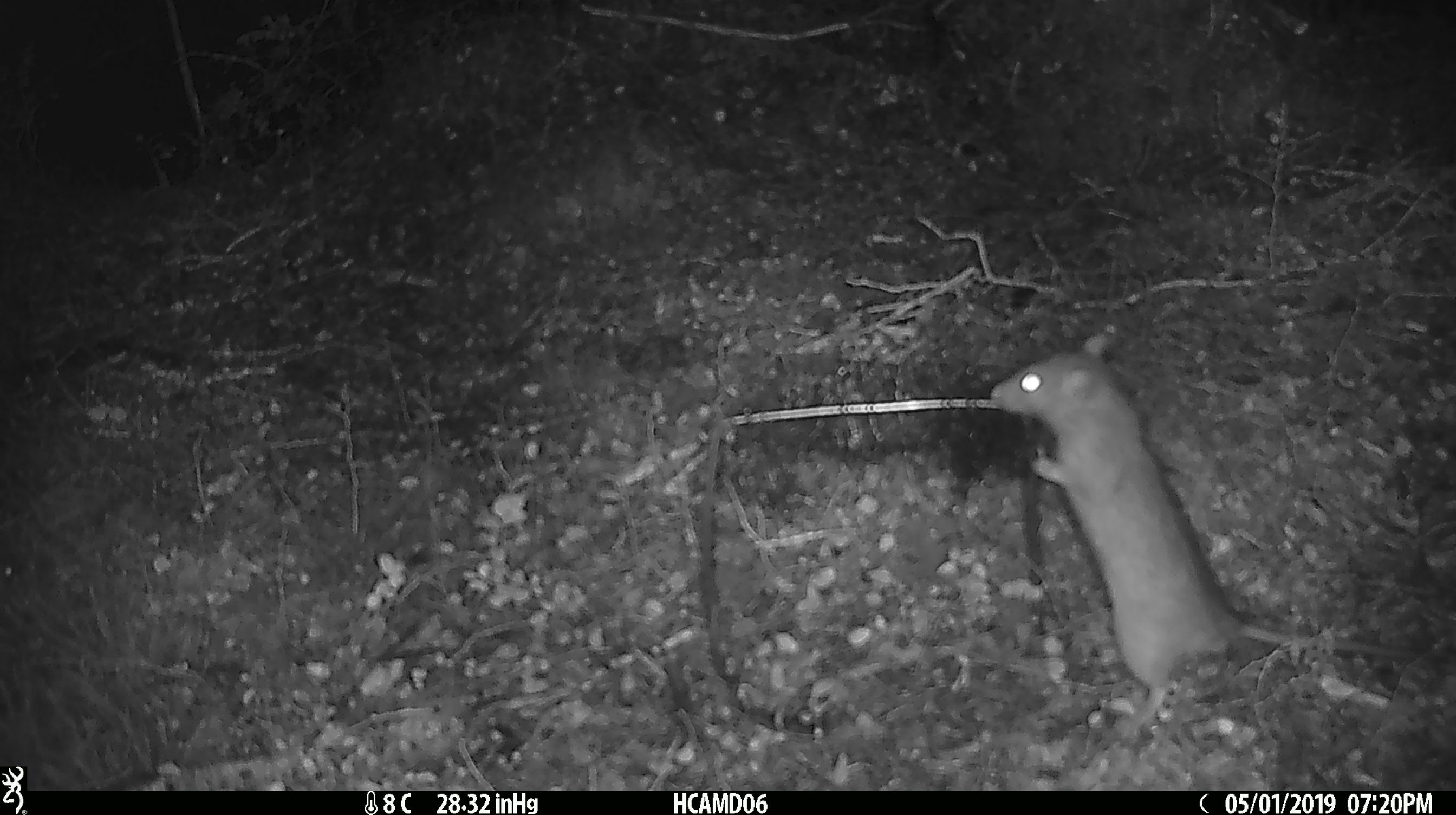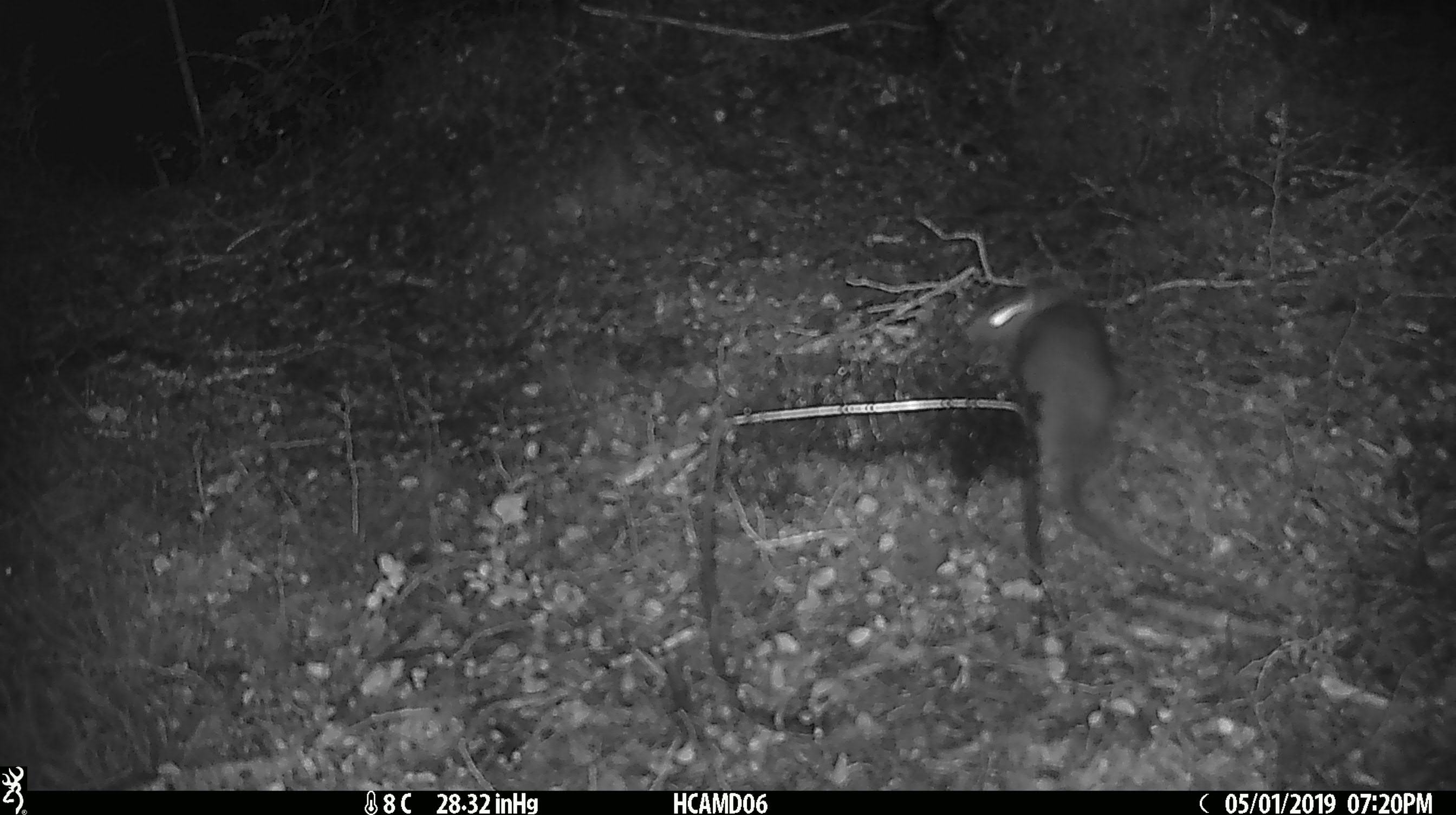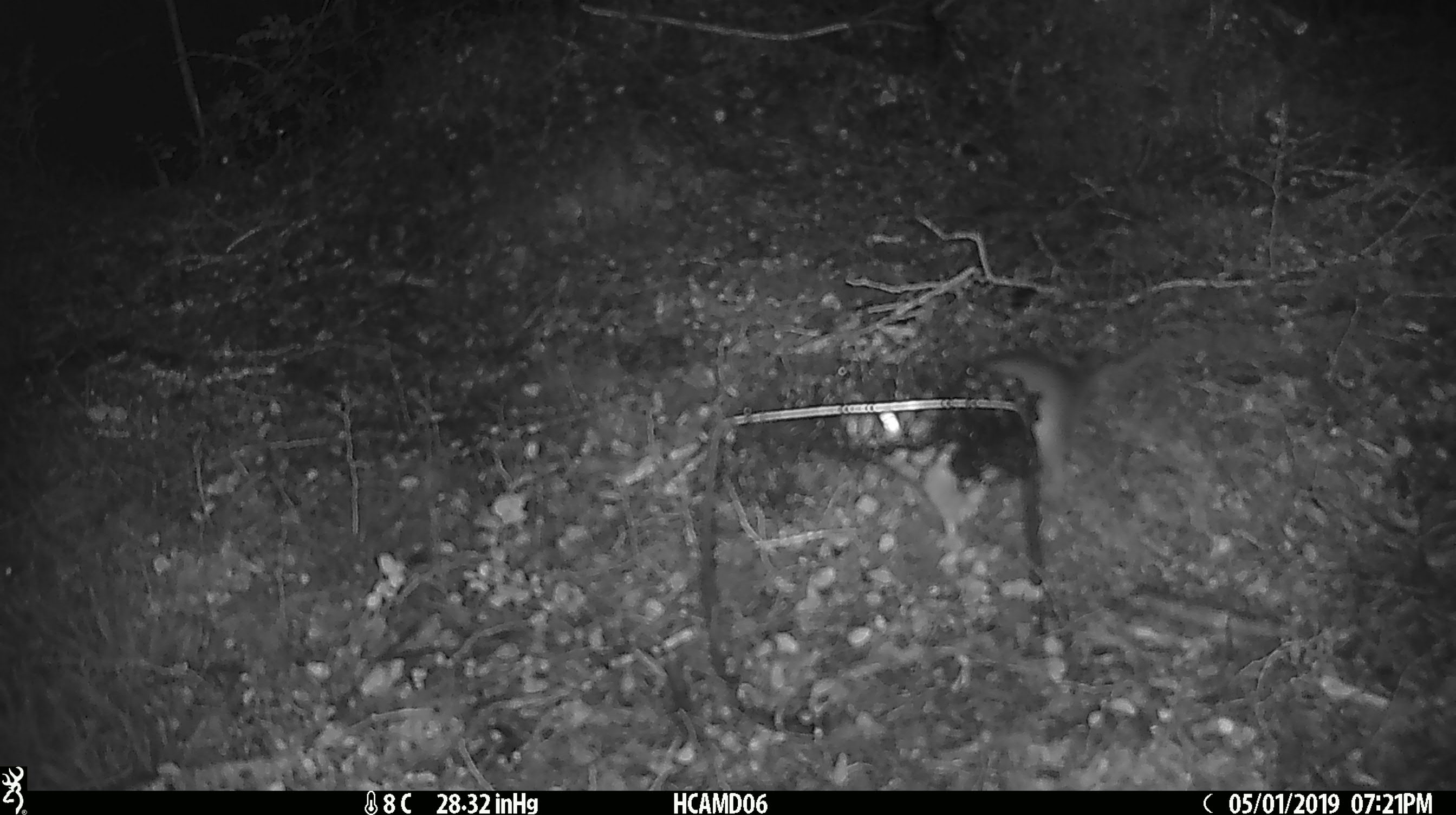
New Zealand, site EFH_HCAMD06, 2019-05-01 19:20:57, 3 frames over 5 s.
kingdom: Animalia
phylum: Chordata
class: Mammalia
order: Rodentia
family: Muridae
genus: Rattus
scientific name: Rattus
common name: rat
Rat (Rattus).